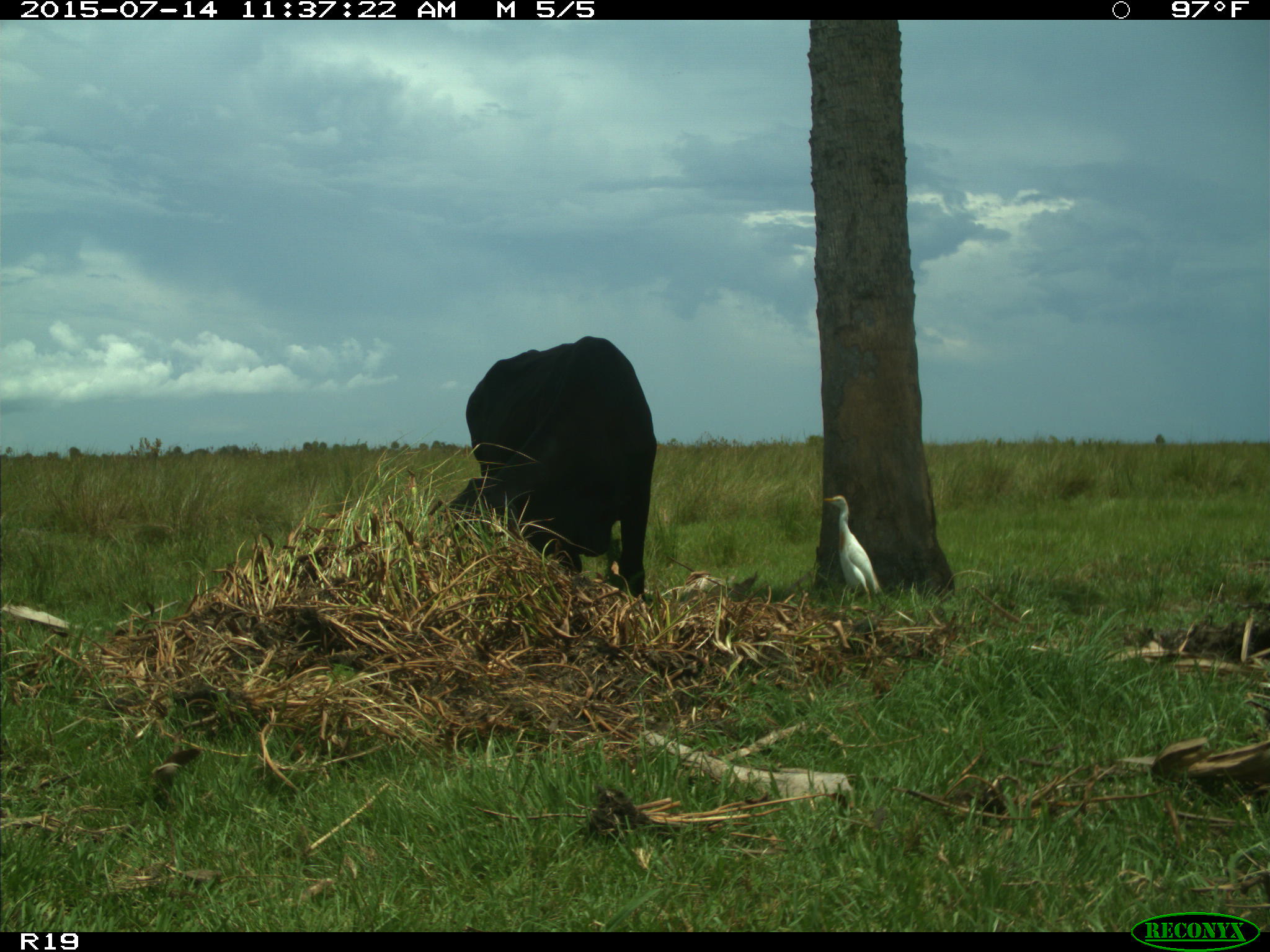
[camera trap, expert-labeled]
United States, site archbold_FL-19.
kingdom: Animalia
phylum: Chordata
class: Mammalia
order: Artiodactyla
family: Bovidae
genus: Bos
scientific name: Bos taurus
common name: domestic cow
Bos taurus (domestic cow).